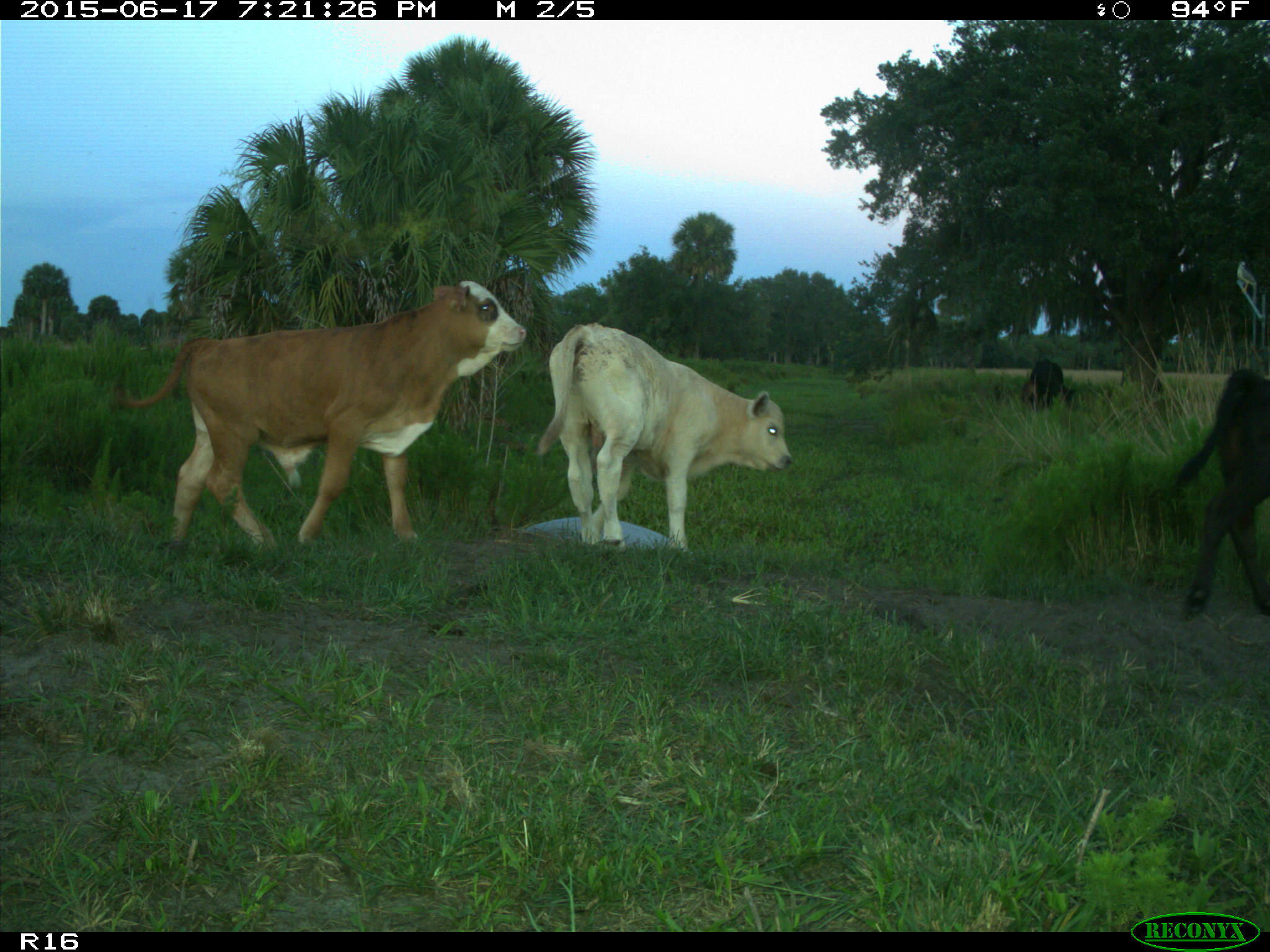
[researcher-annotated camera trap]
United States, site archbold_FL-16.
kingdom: Animalia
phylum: Chordata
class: Mammalia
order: Artiodactyla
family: Bovidae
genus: Bos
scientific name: Bos taurus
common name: domestic cow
Bos taurus (domestic cow).